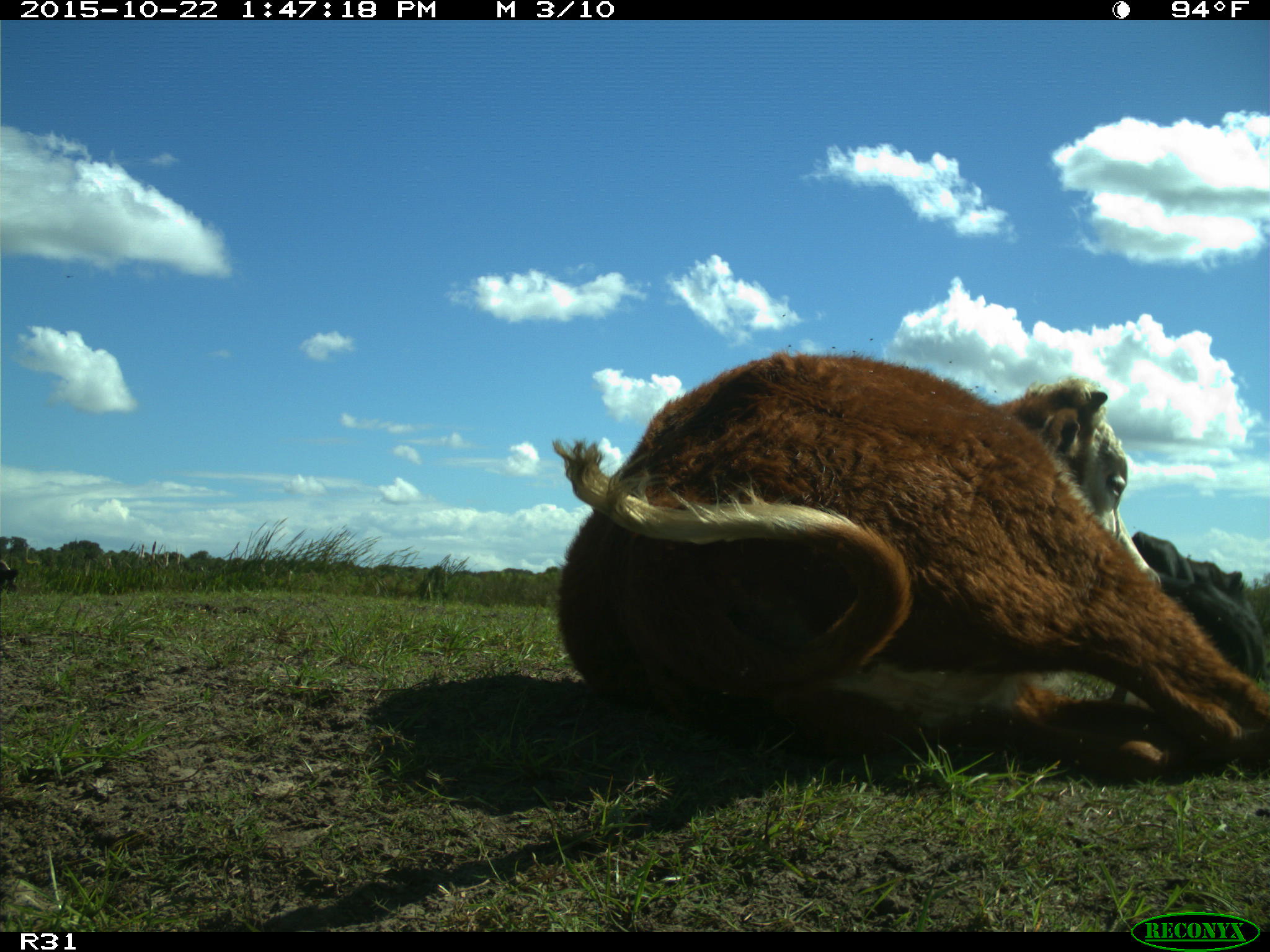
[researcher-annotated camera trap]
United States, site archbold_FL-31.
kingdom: Animalia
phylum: Chordata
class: Mammalia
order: Artiodactyla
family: Bovidae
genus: Bos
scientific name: Bos taurus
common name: domestic cow